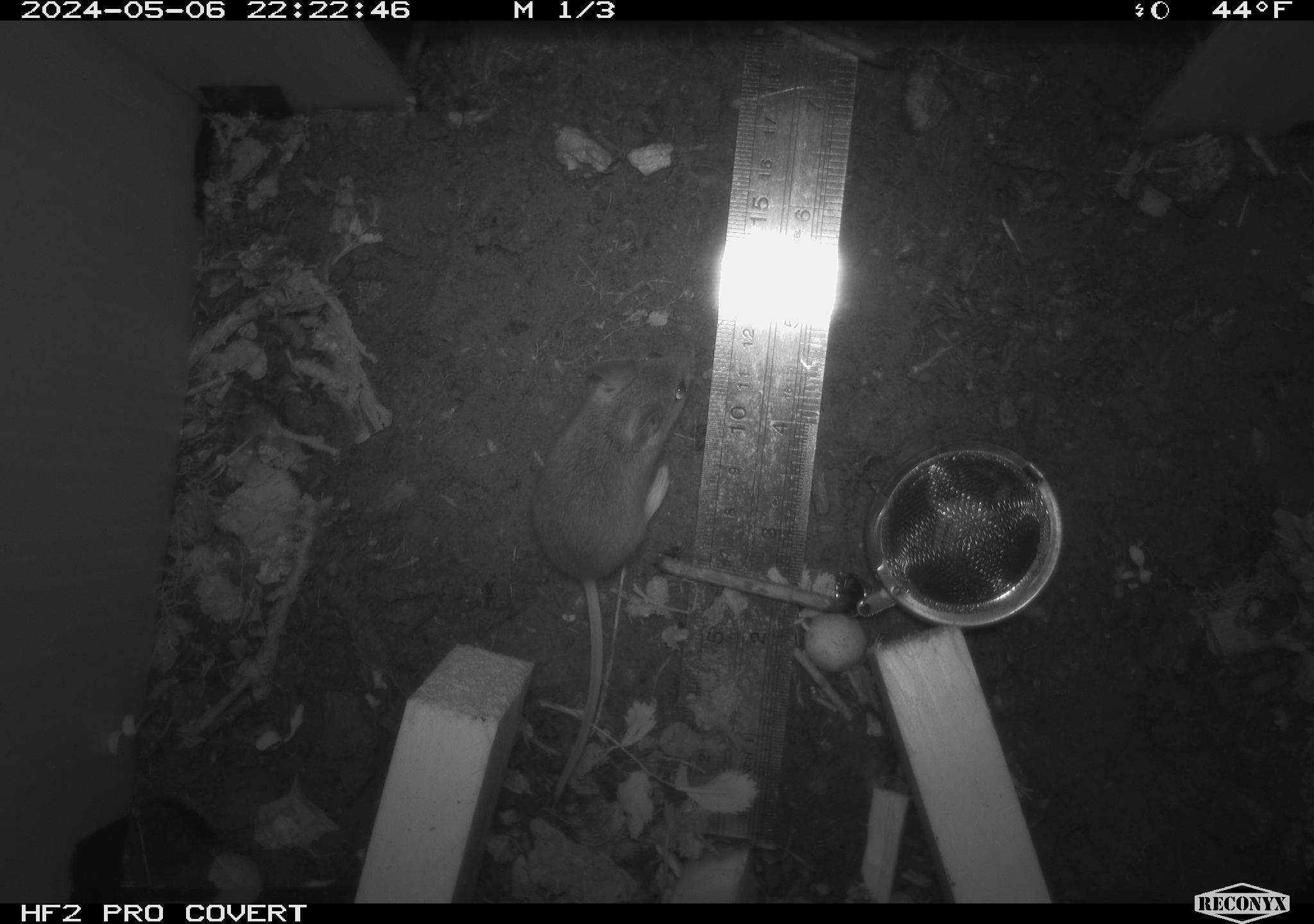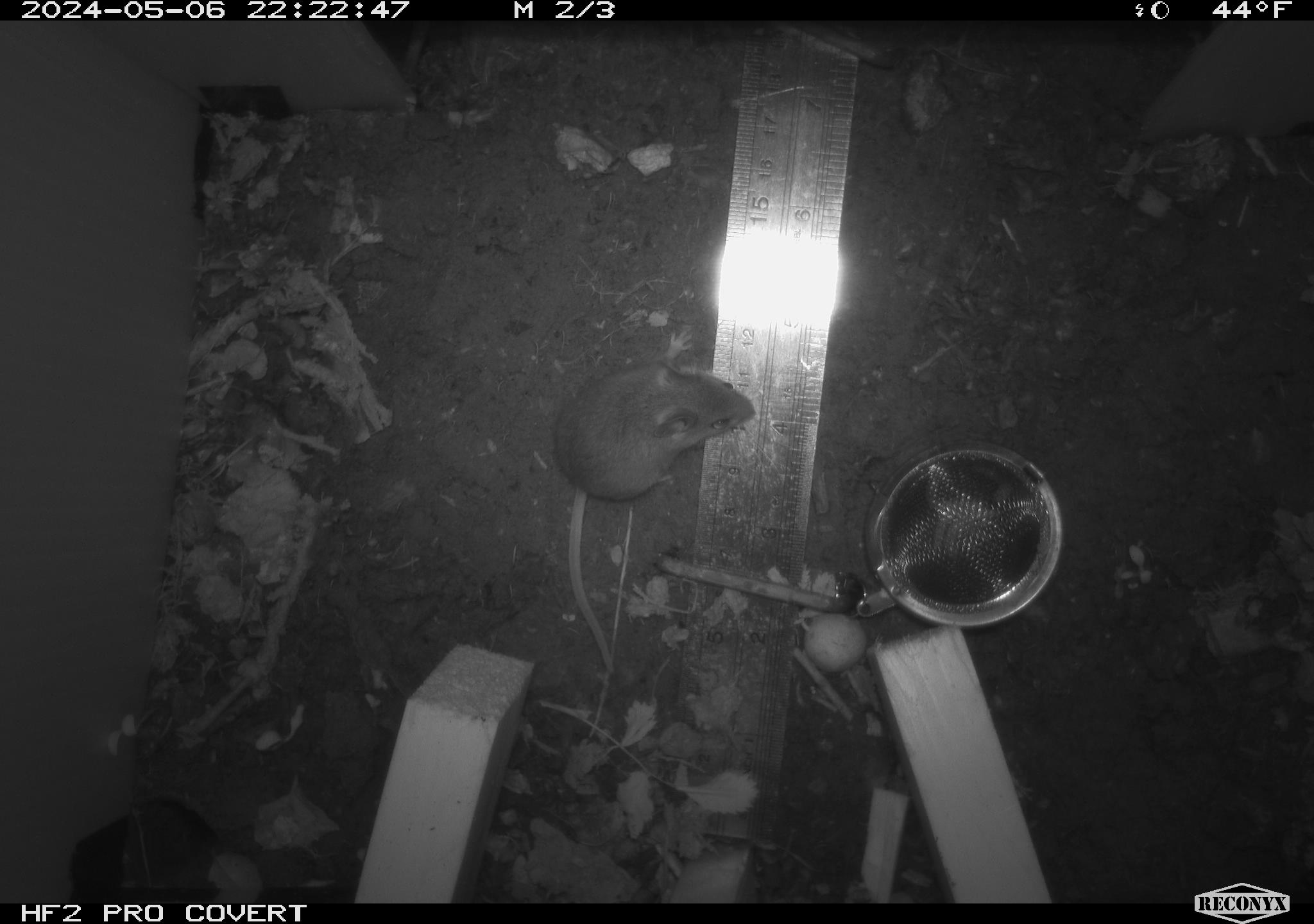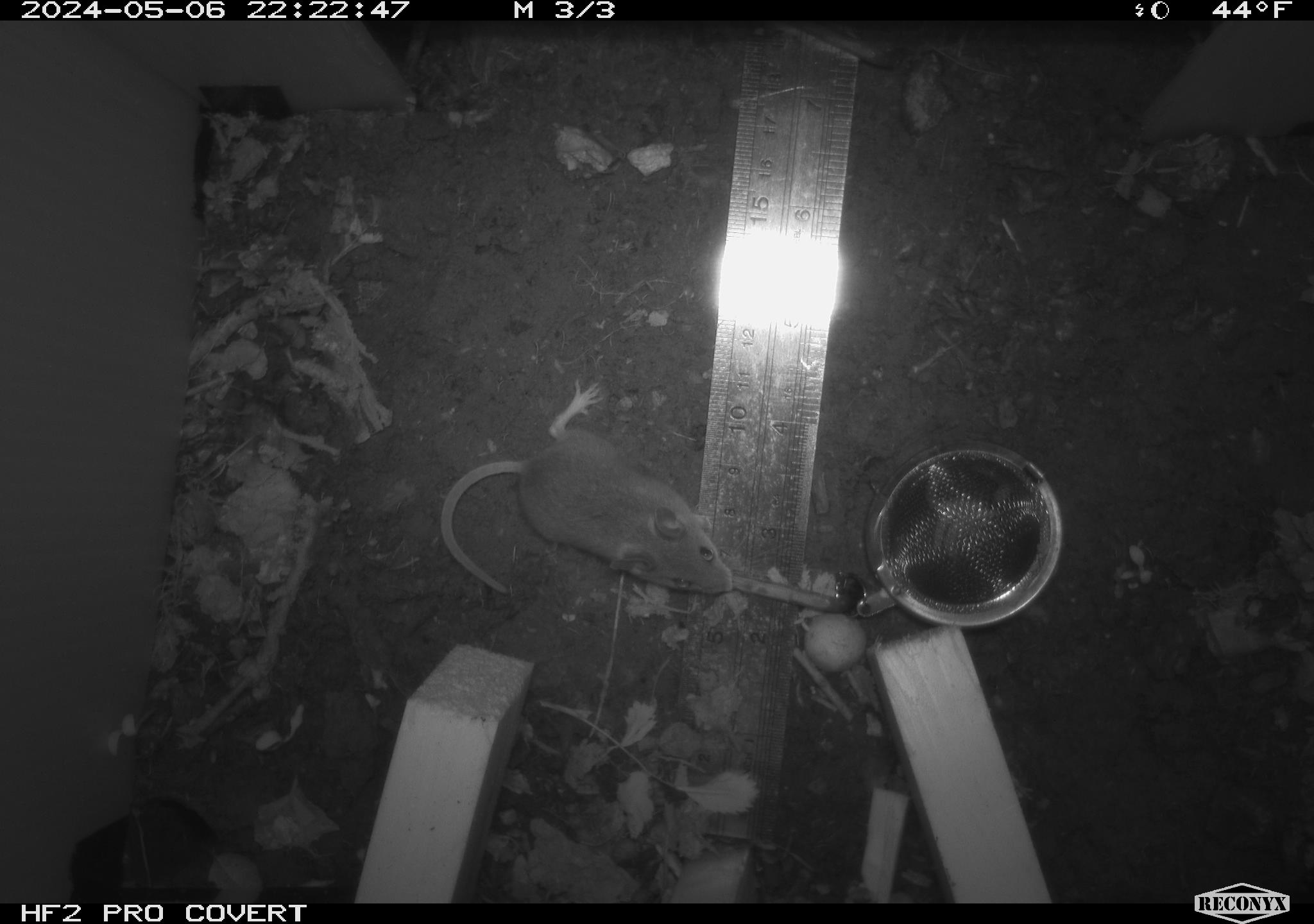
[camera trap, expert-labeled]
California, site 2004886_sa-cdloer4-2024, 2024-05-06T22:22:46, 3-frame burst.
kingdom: Animalia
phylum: Chordata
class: Mammalia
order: Rodentia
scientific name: Rodentia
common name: mouse species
Mouse species (Rodentia).